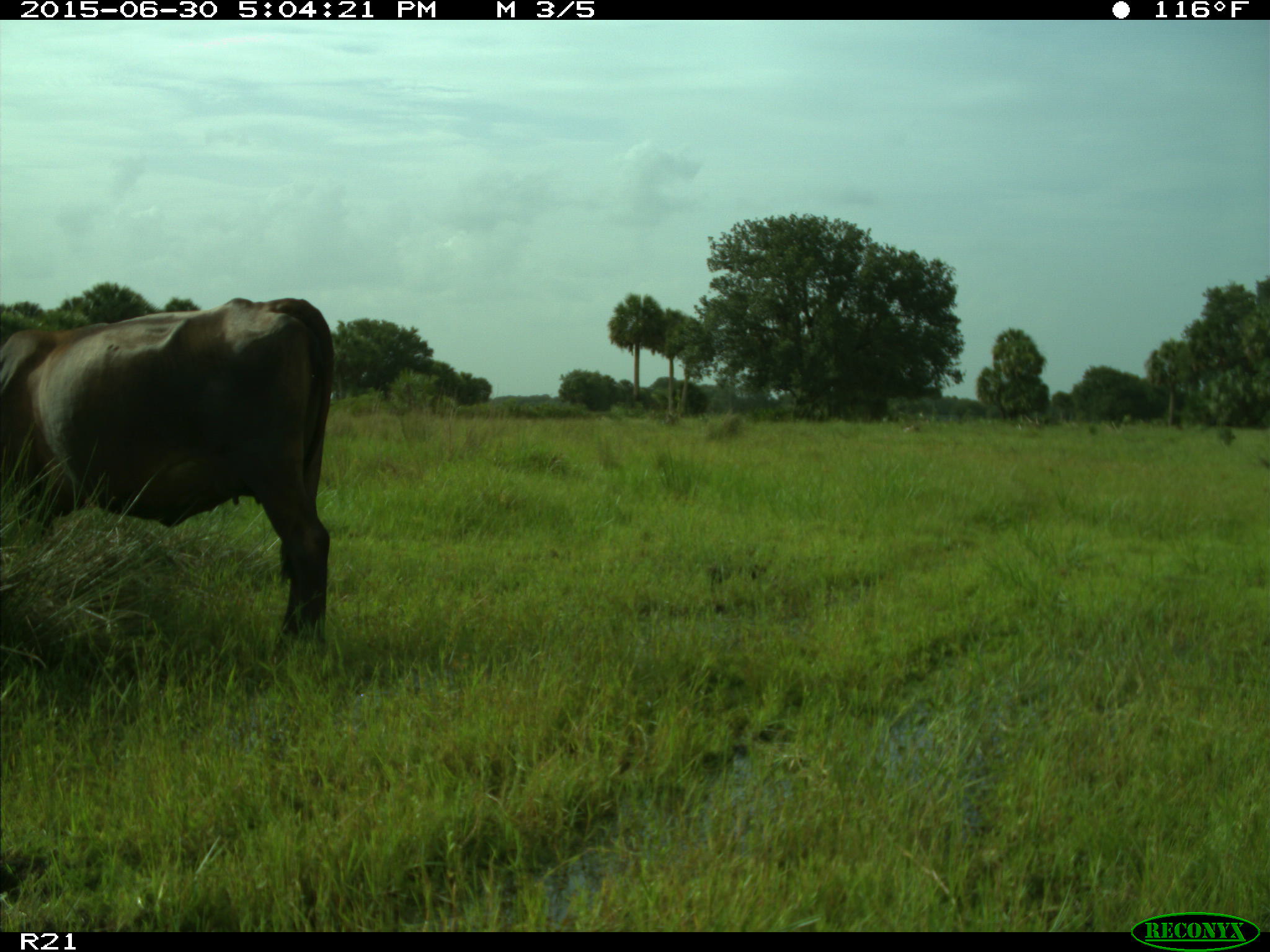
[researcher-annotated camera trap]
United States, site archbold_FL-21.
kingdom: Animalia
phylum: Chordata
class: Mammalia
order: Artiodactyla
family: Bovidae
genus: Bos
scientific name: Bos taurus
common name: domestic cow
Bos taurus (domestic cow).